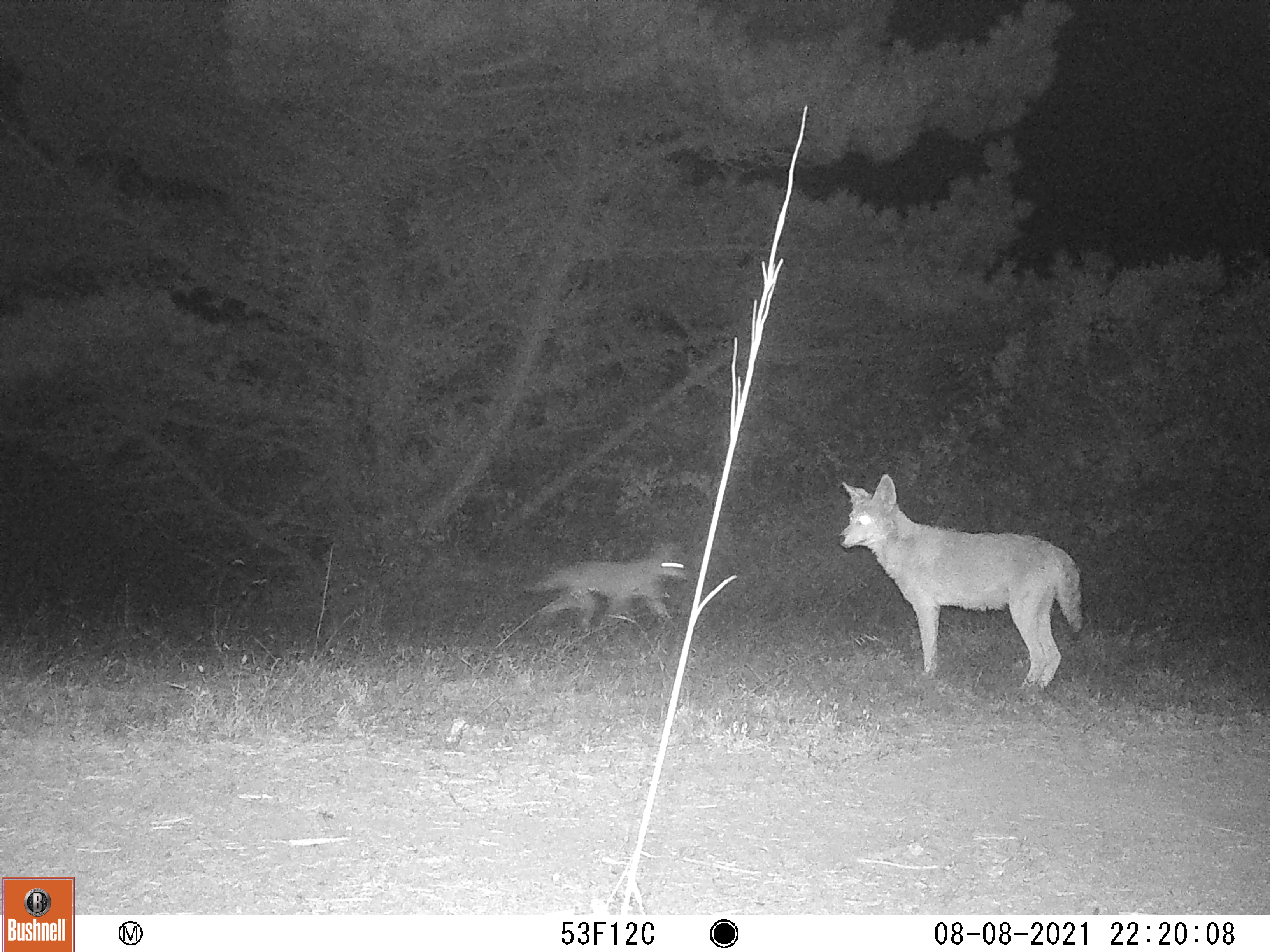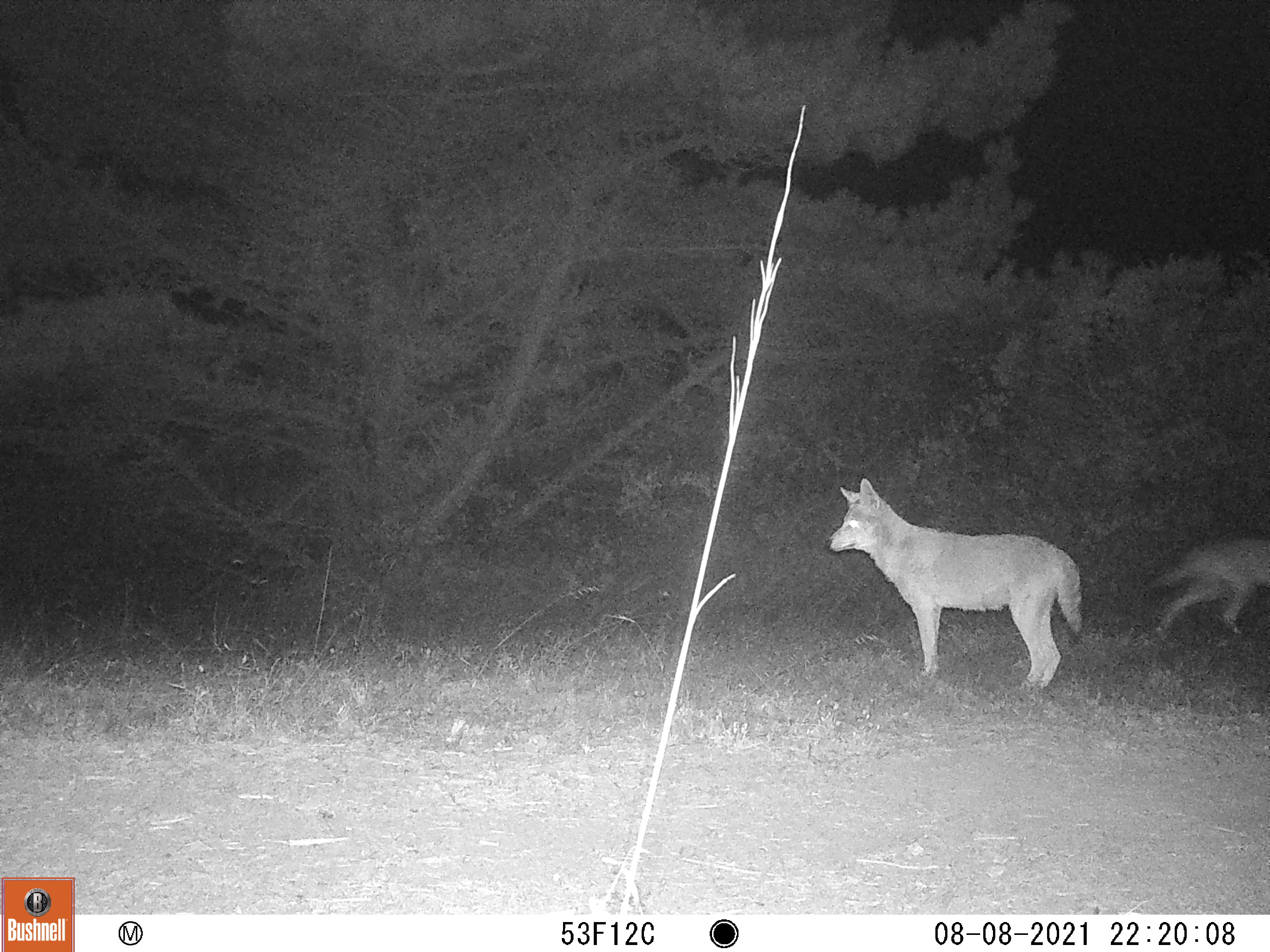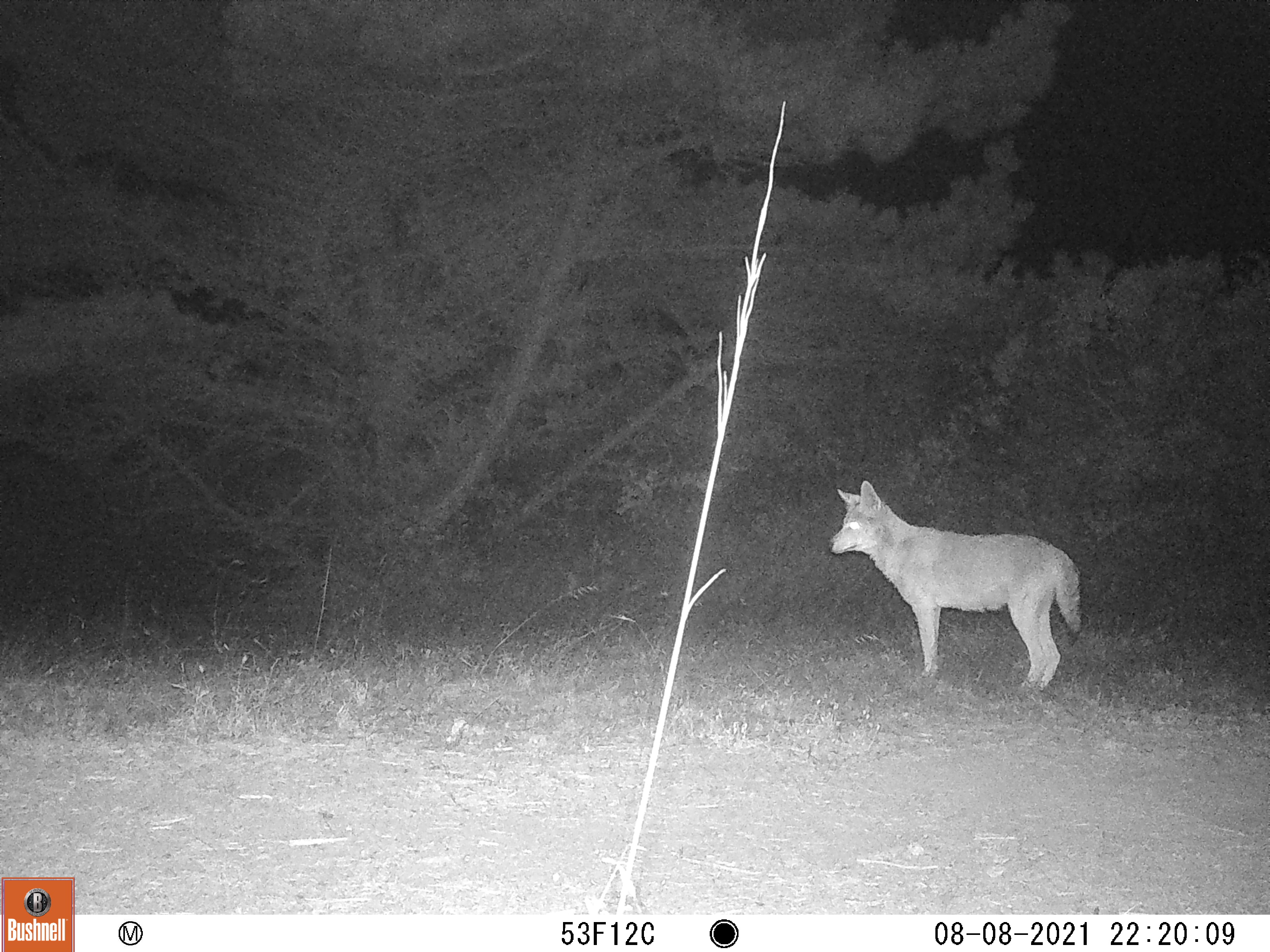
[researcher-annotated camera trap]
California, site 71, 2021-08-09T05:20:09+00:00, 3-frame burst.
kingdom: Animalia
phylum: Chordata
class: Mammalia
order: Carnivora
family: Canidae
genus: Canis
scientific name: Canis latrans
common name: coyote